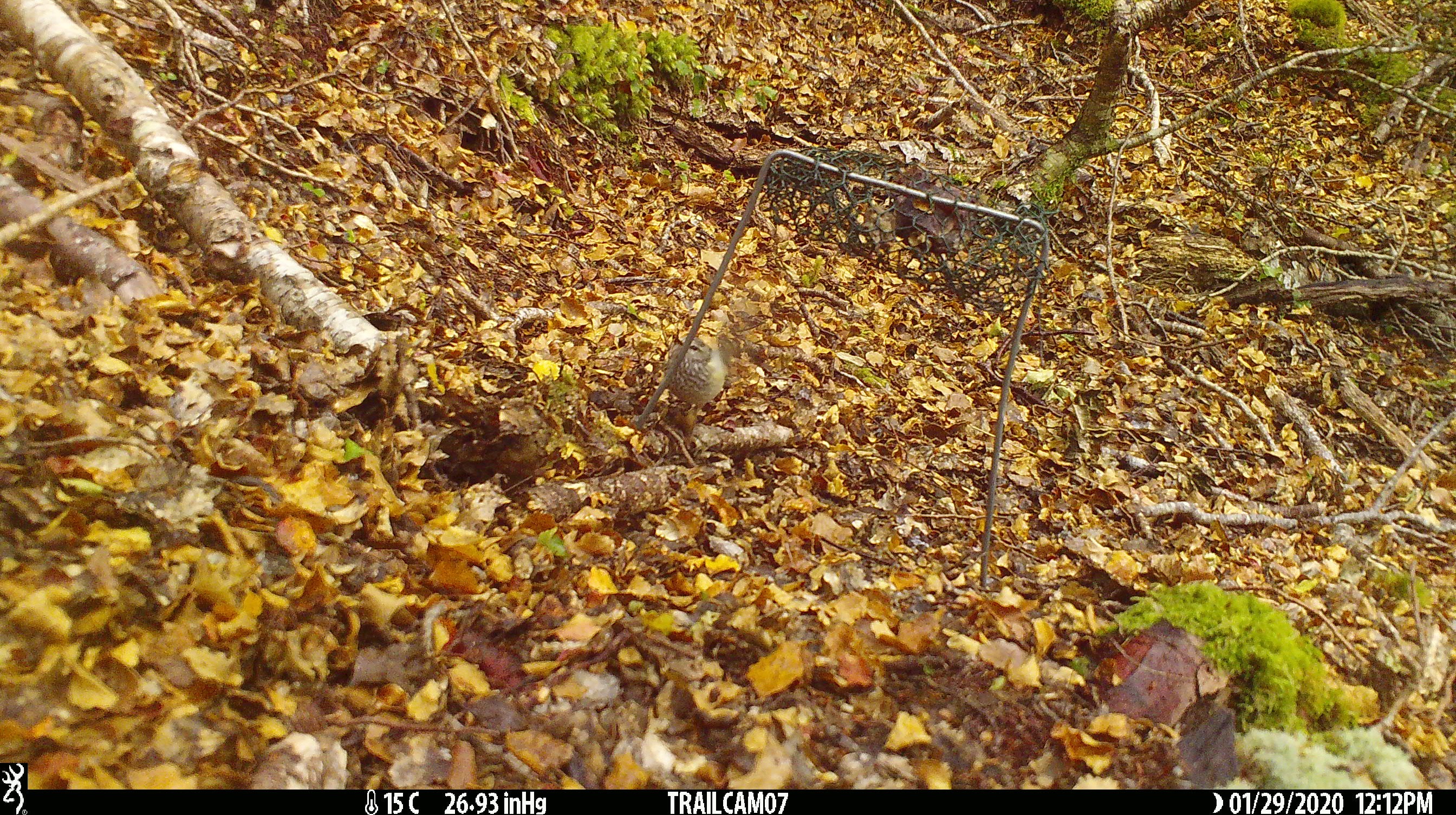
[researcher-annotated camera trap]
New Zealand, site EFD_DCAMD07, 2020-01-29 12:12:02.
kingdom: Animalia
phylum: Chordata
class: Aves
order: Passeriformes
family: Acanthisittidae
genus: Acanthisitta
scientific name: Acanthisitta chloris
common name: rifleman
Rifleman (Acanthisitta chloris).